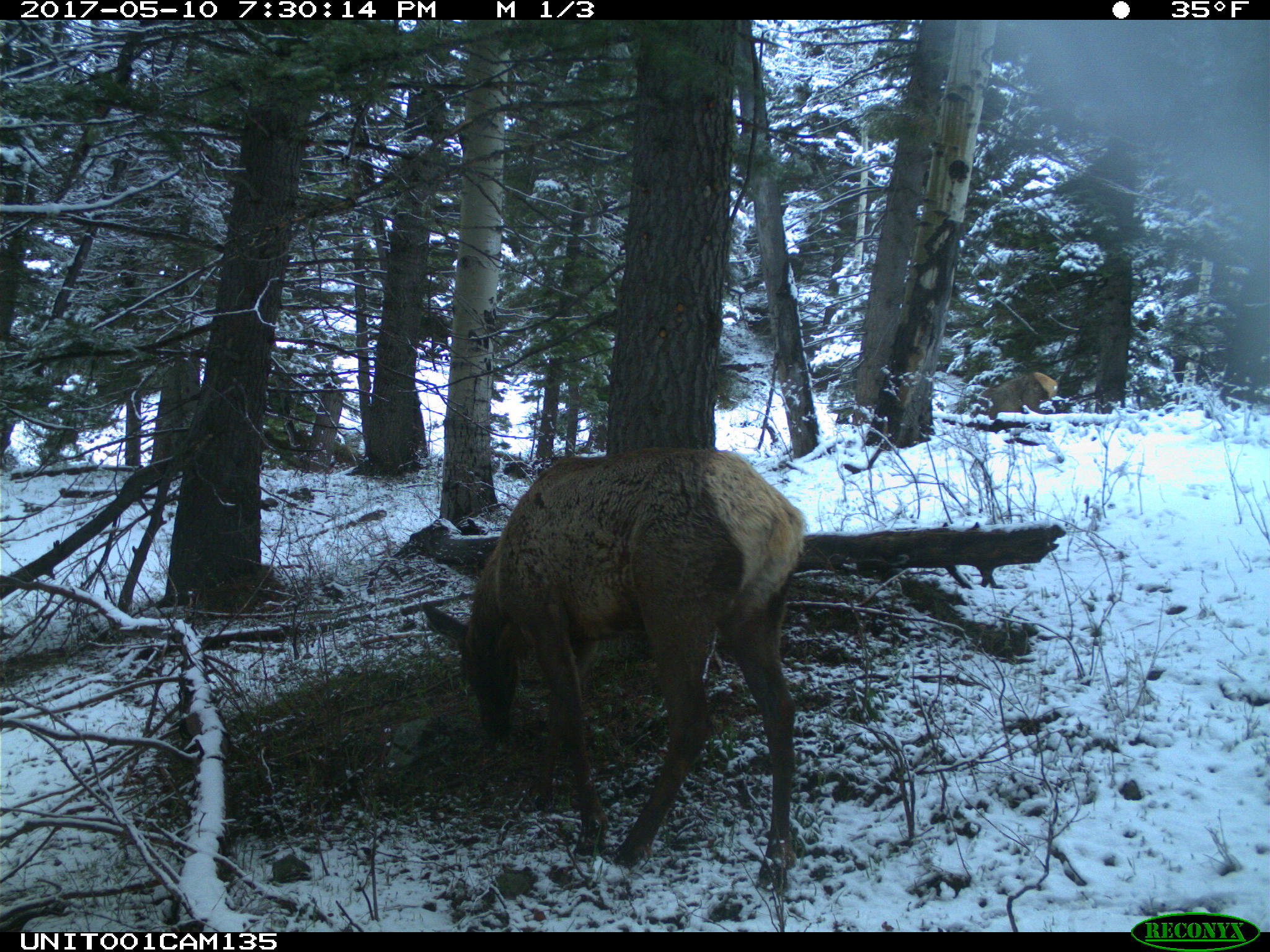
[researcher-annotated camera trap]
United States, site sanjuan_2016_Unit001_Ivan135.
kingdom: Animalia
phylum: Chordata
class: Mammalia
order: Artiodactyla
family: Cervidae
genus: Cervus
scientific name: Cervus elaphus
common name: red deer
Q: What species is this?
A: Cervus elaphus (red deer).